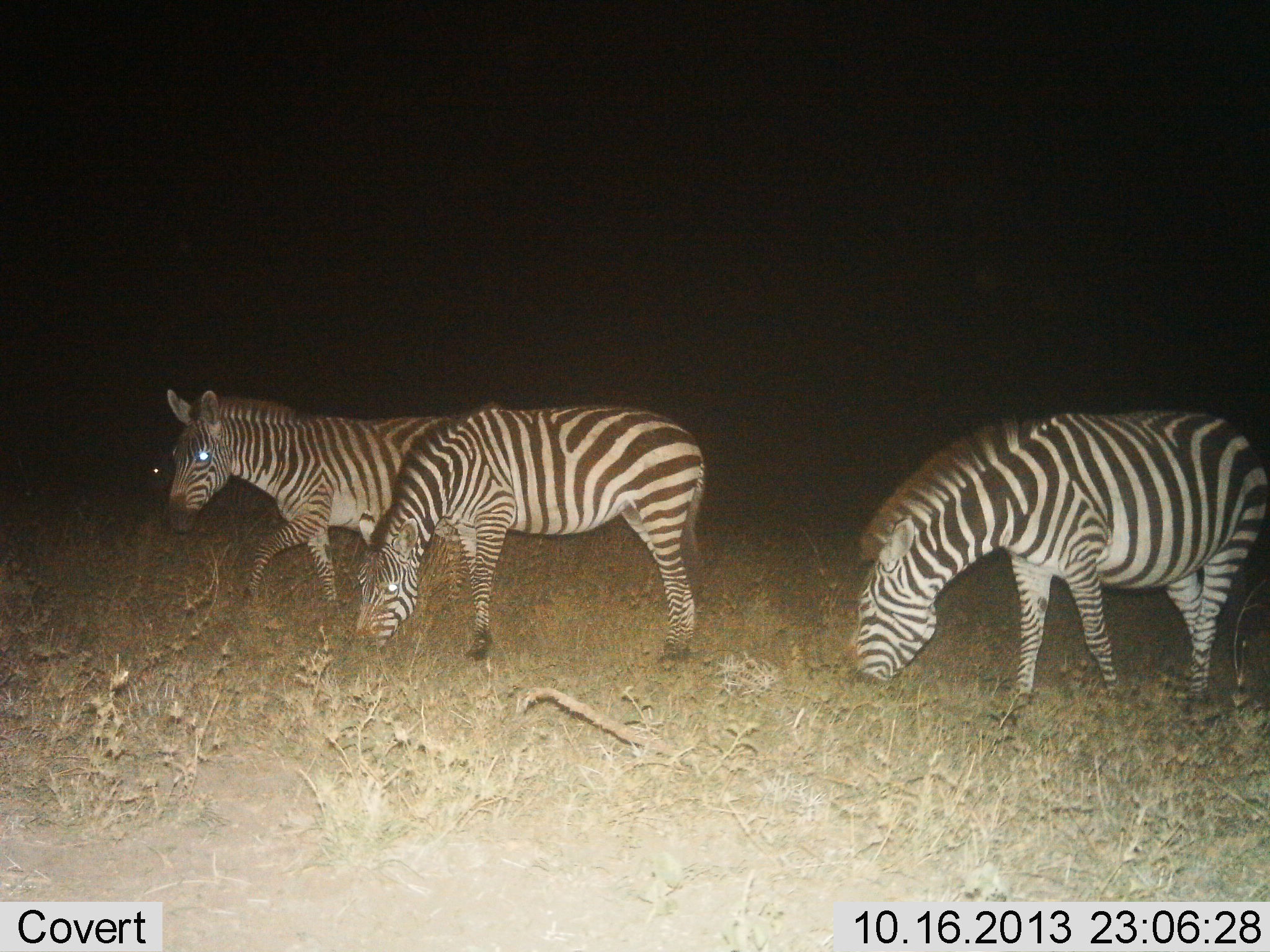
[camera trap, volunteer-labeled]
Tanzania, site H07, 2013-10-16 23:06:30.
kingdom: Animalia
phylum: Chordata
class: Mammalia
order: Perissodactyla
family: Equidae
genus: Equus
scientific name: Equus quagga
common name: plains zebra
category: zebra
Zebra (plains zebra) (Equus quagga), count 3. Behavior (volunteer vote fractions): standing 36%, resting 0%, moving 36%, interacting 0%. Young present (vote fraction): 0%. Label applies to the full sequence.